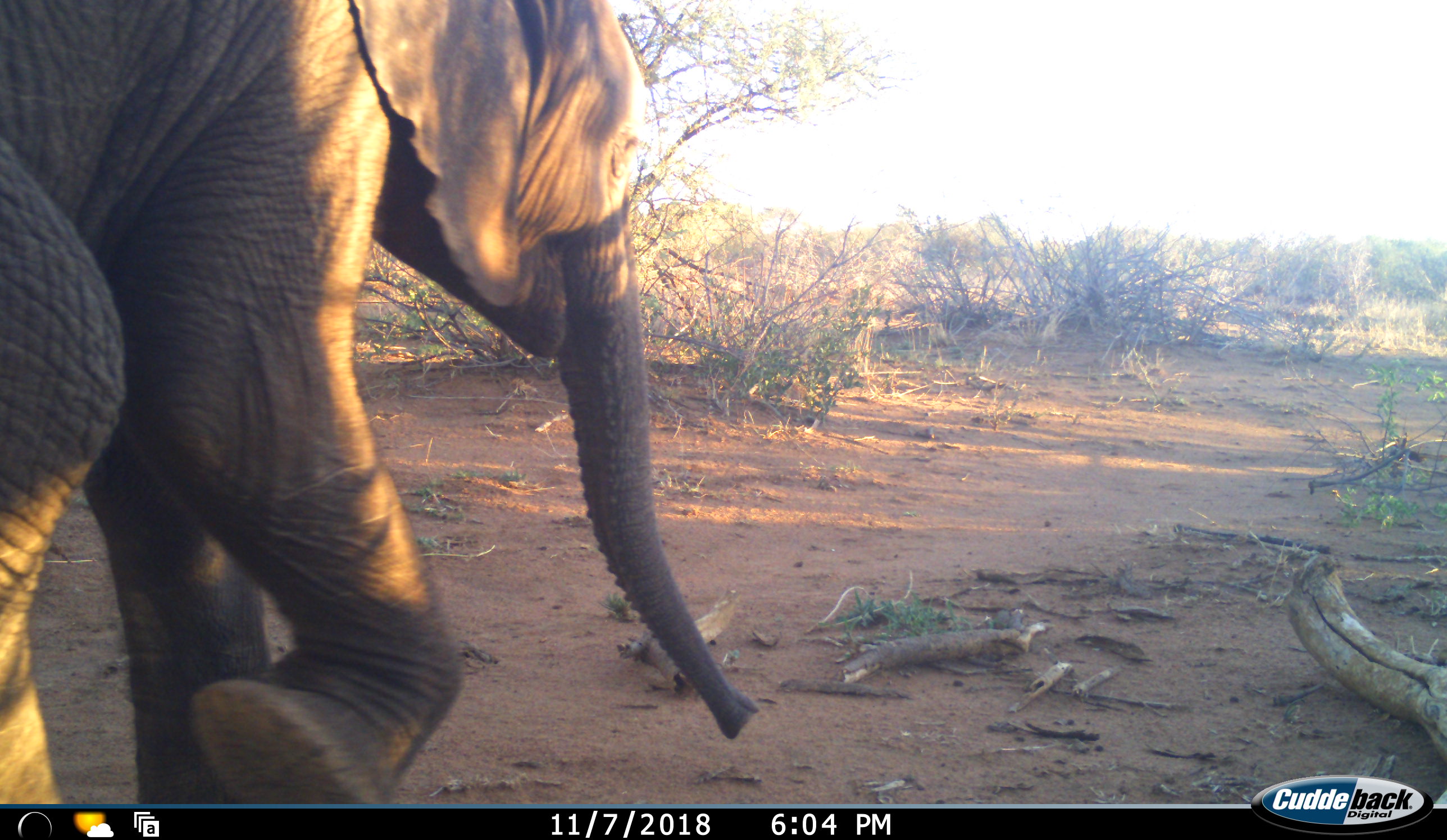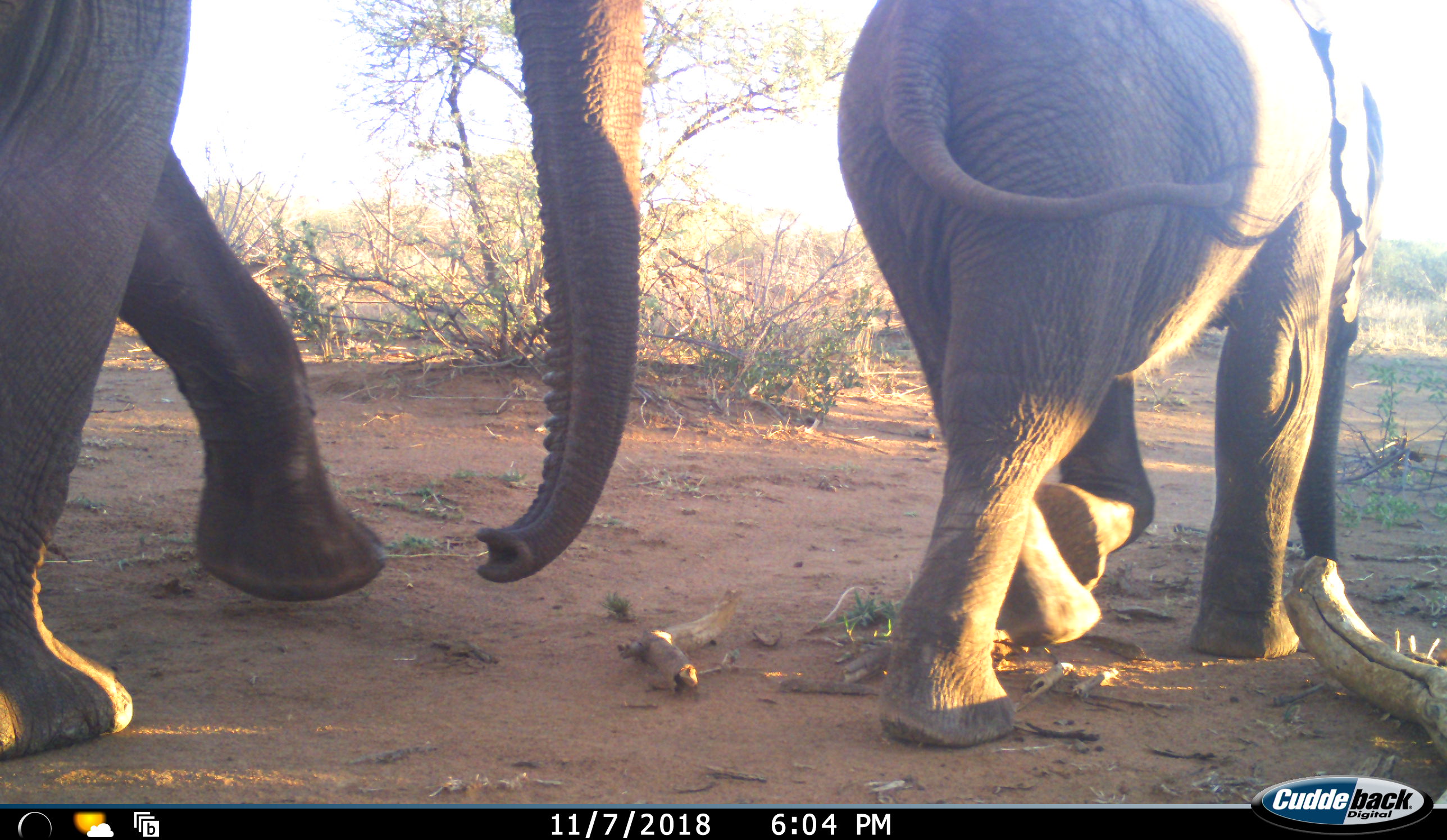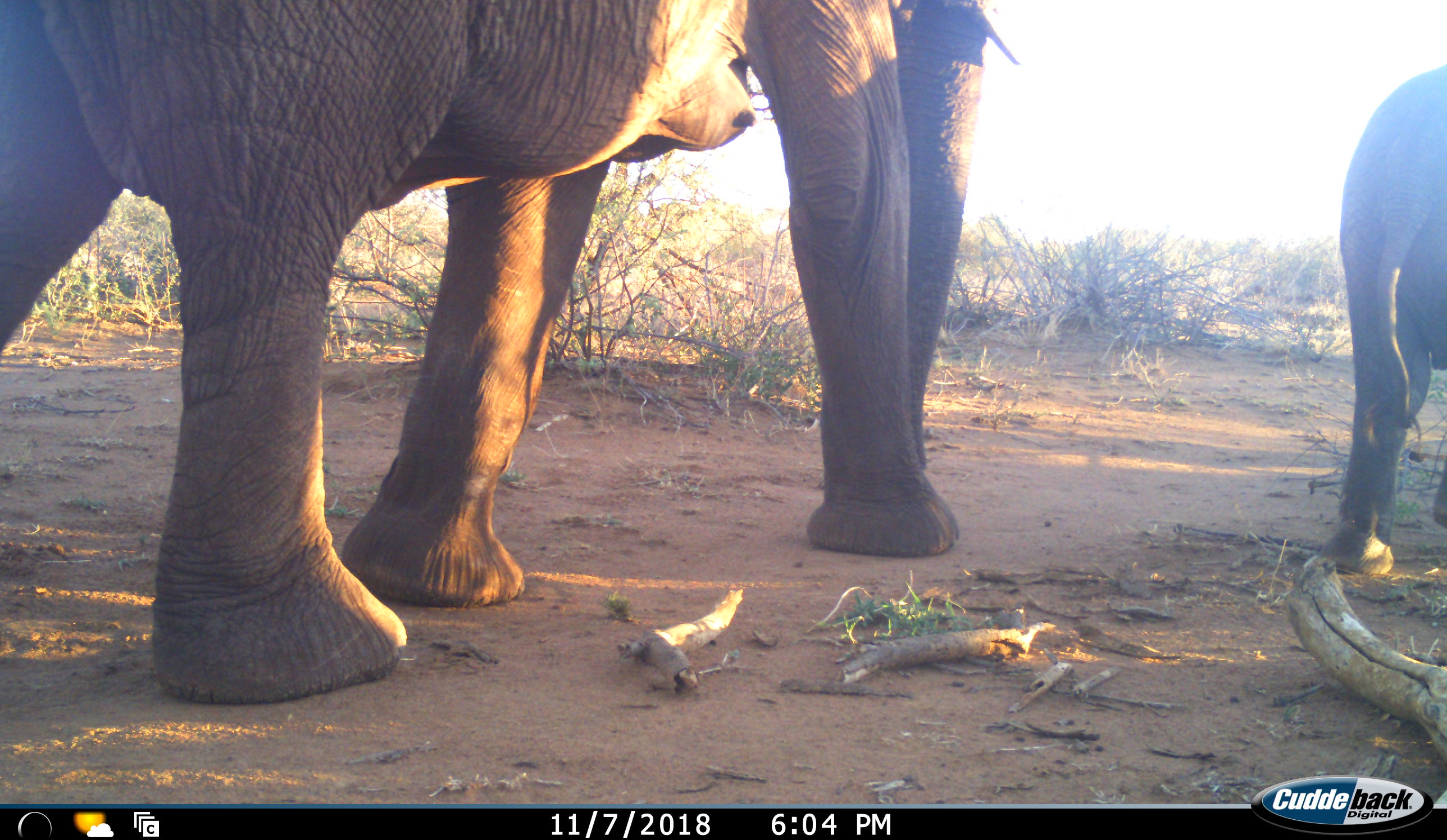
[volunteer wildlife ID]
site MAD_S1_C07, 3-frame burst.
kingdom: Animalia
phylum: Chordata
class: Mammalia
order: Proboscidea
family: Elephantidae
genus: Loxodonta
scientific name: Loxodonta africana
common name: african bush elephant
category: elephant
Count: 2.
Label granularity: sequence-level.